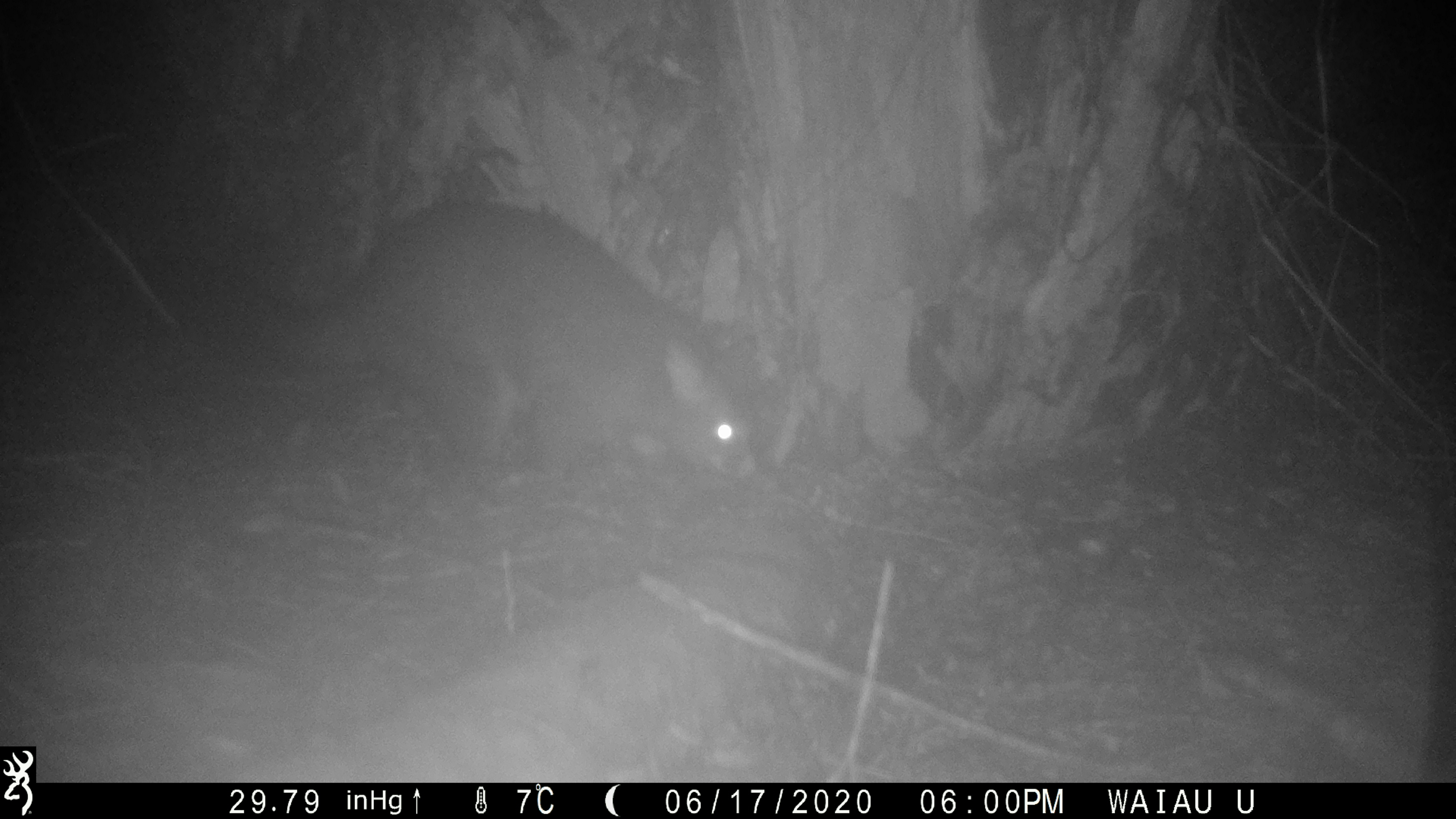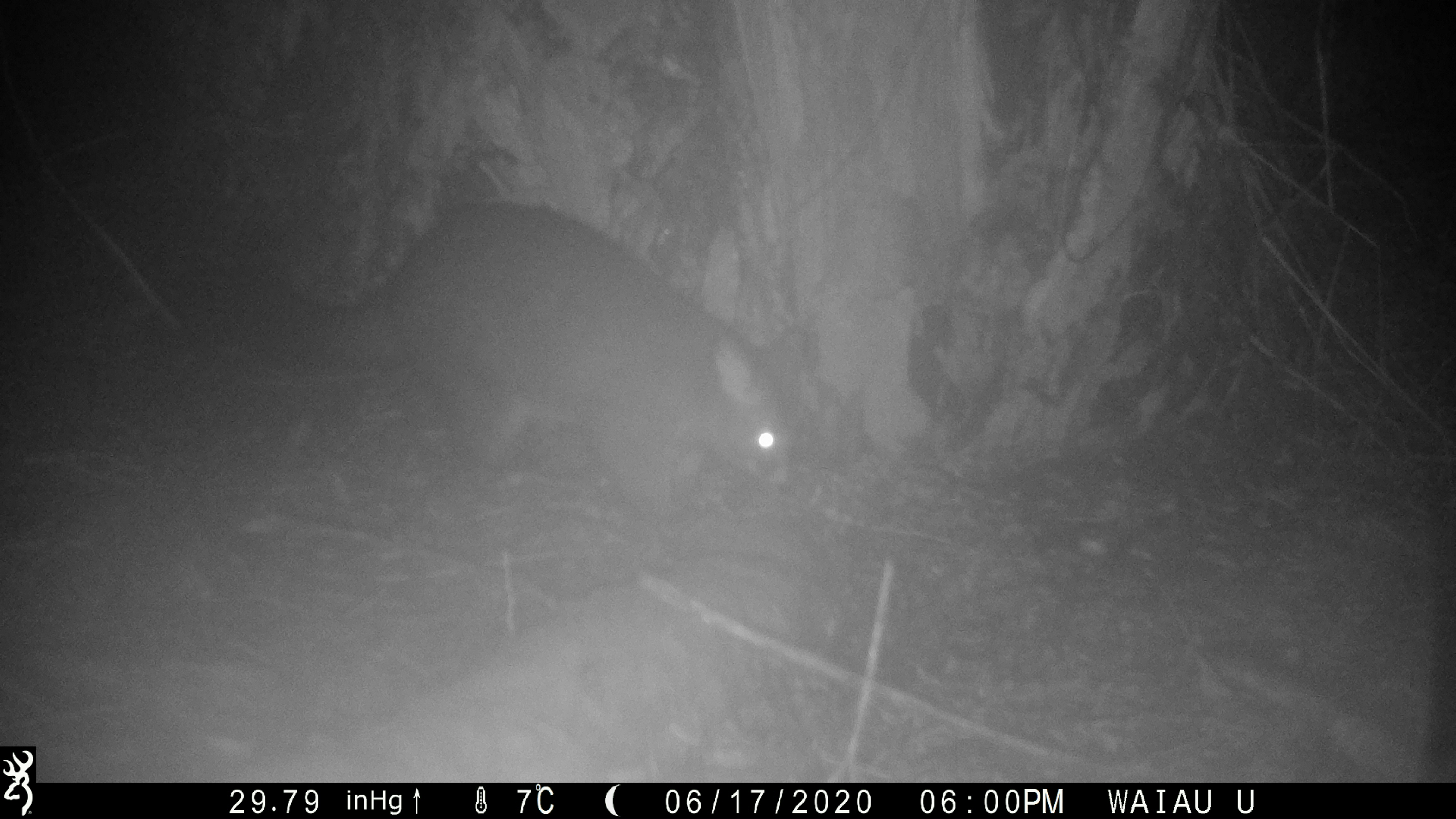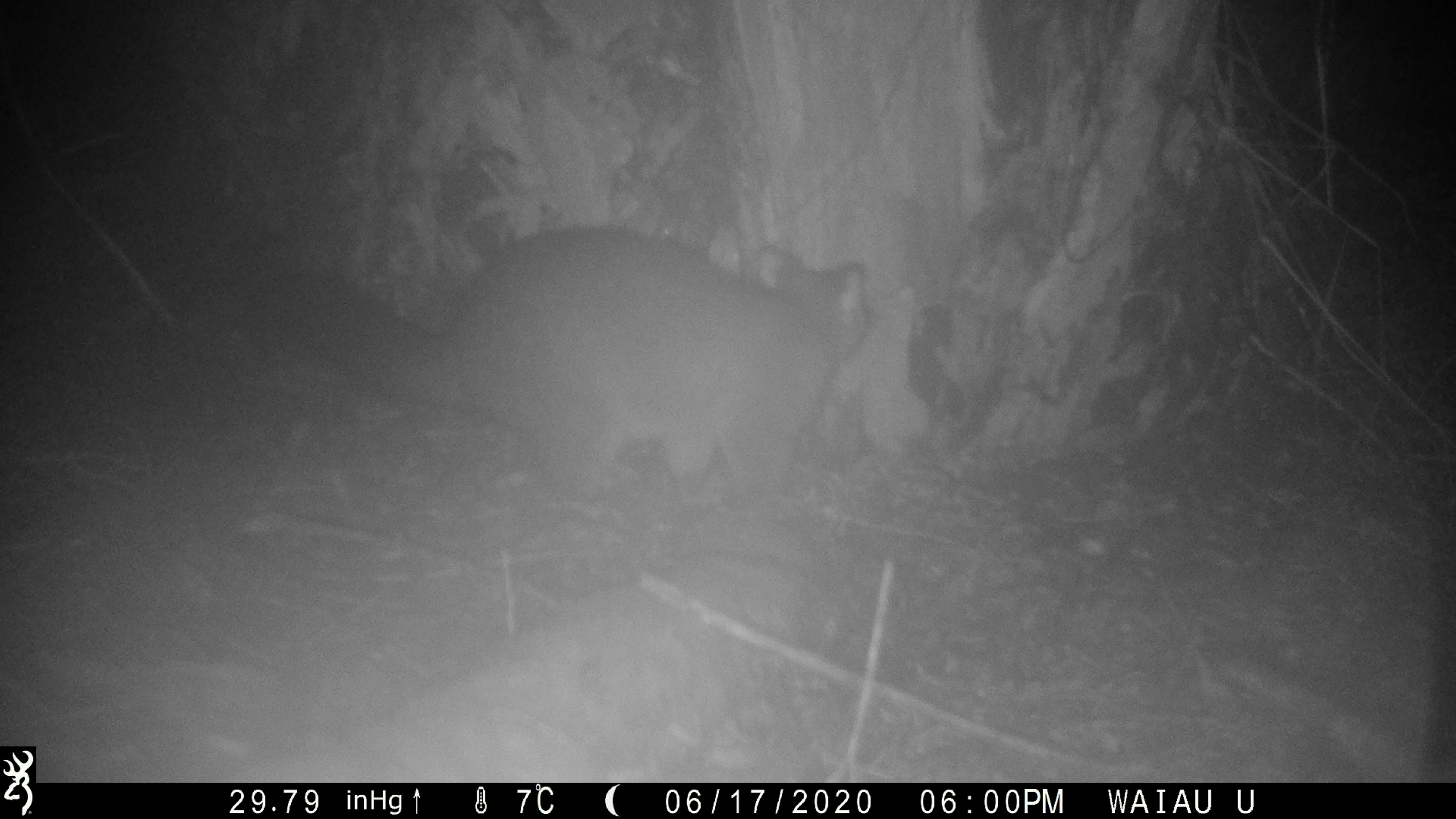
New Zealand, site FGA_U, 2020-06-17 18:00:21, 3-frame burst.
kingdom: Animalia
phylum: Chordata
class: Mammalia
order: Diprotodontia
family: Phalangeridae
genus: Trichosurus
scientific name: Trichosurus vulpecula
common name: common brushtail possum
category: possum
Possum (common brushtail possum) (Trichosurus vulpecula).